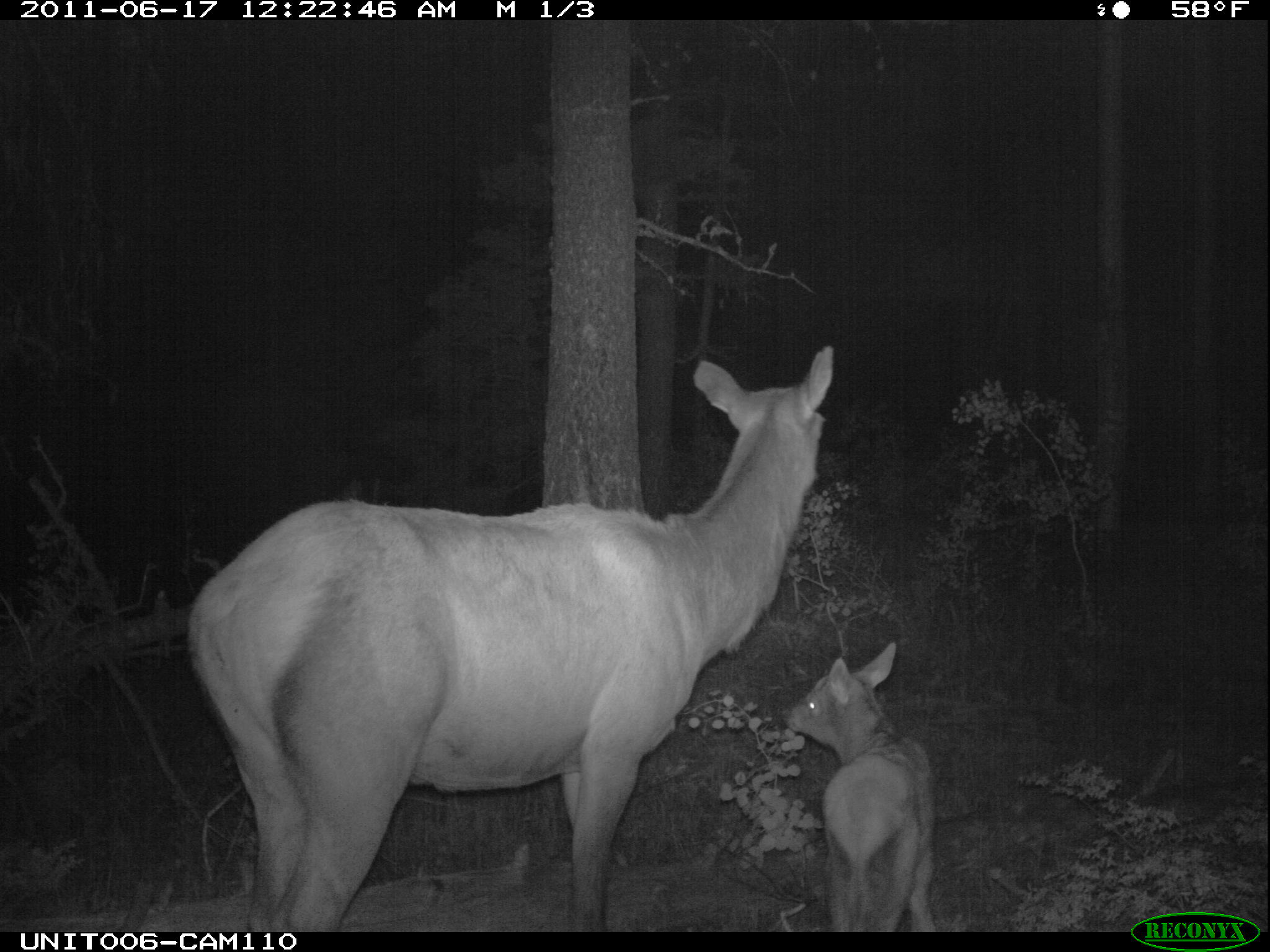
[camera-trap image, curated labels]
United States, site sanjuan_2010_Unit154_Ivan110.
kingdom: Animalia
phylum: Chordata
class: Mammalia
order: Artiodactyla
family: Cervidae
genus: Cervus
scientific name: Cervus elaphus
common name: red deer